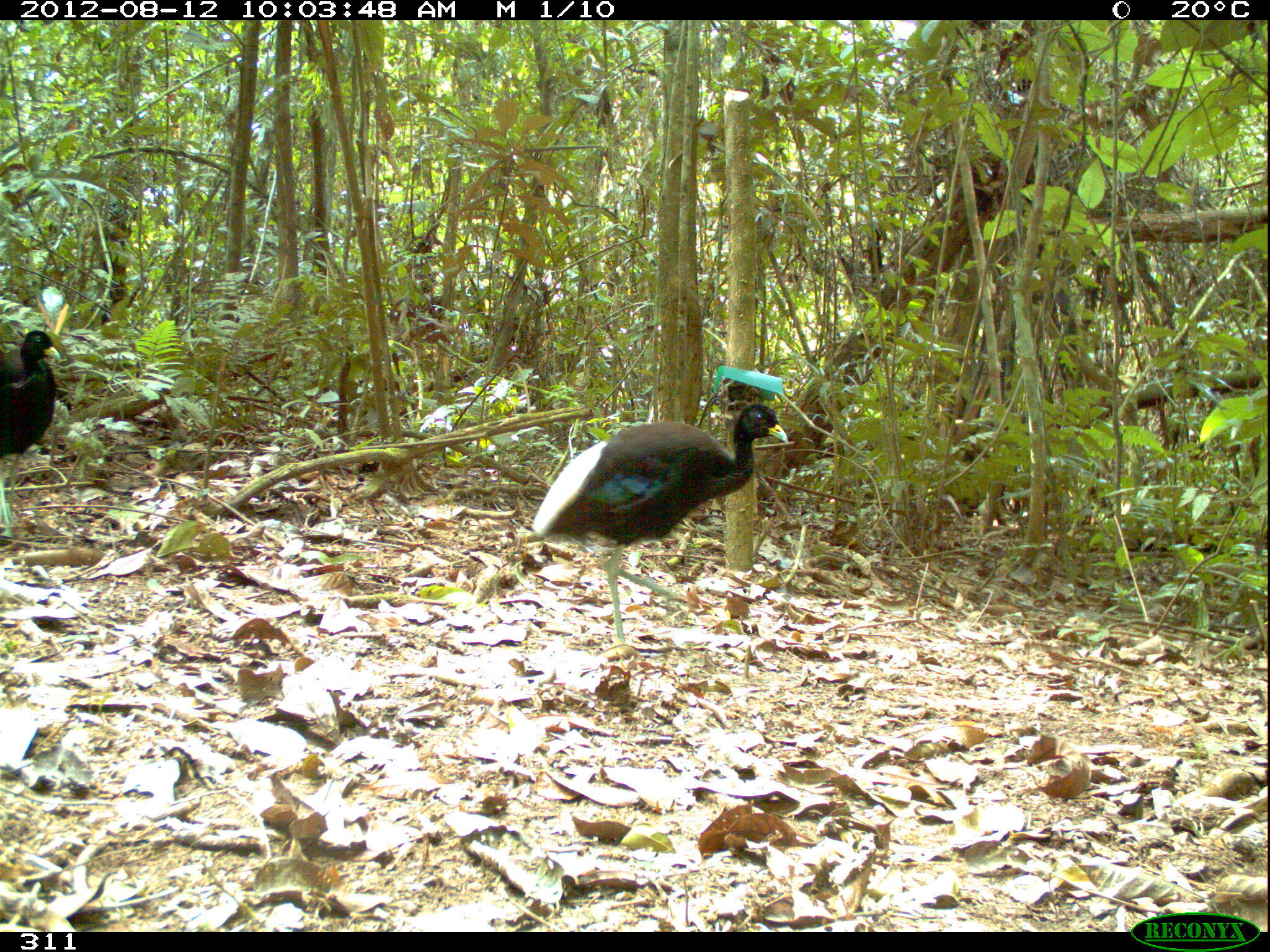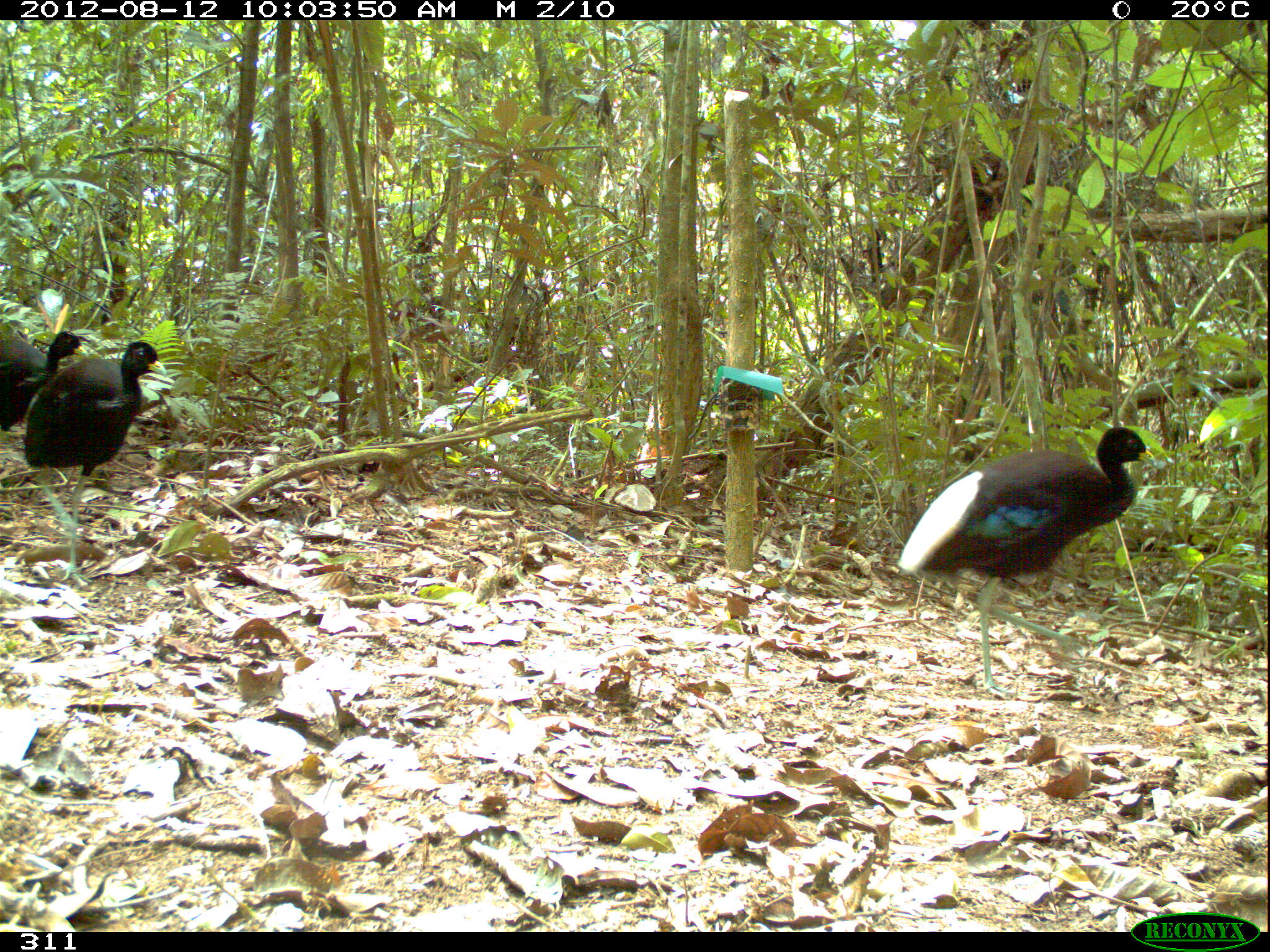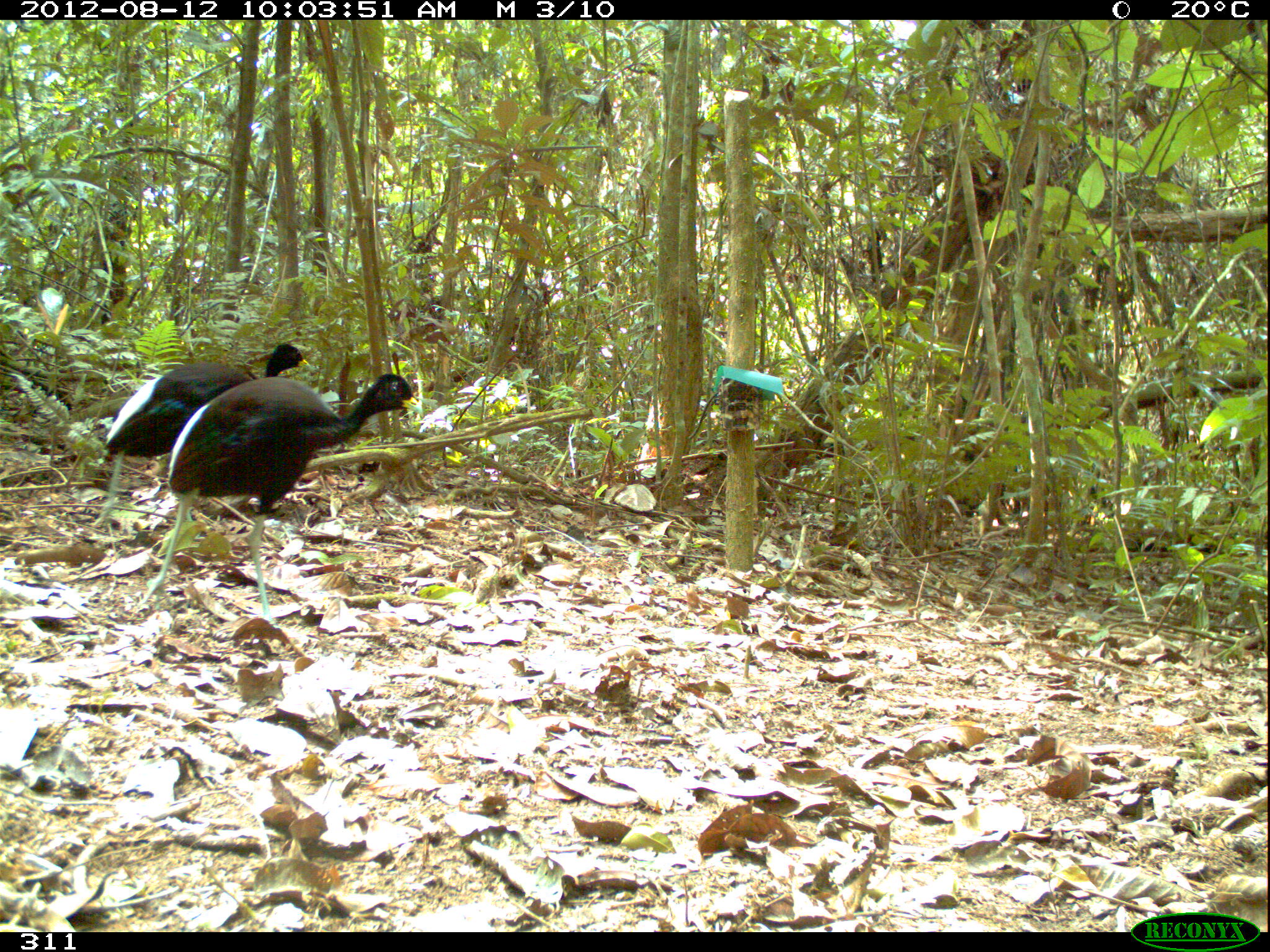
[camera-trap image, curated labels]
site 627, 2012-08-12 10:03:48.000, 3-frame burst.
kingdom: Animalia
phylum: Chordata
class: Aves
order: Gruiformes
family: Psophiidae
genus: Psophia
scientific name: Psophia leucoptera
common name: pale-winged trumpeter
Psophia leucoptera (pale-winged trumpeter).